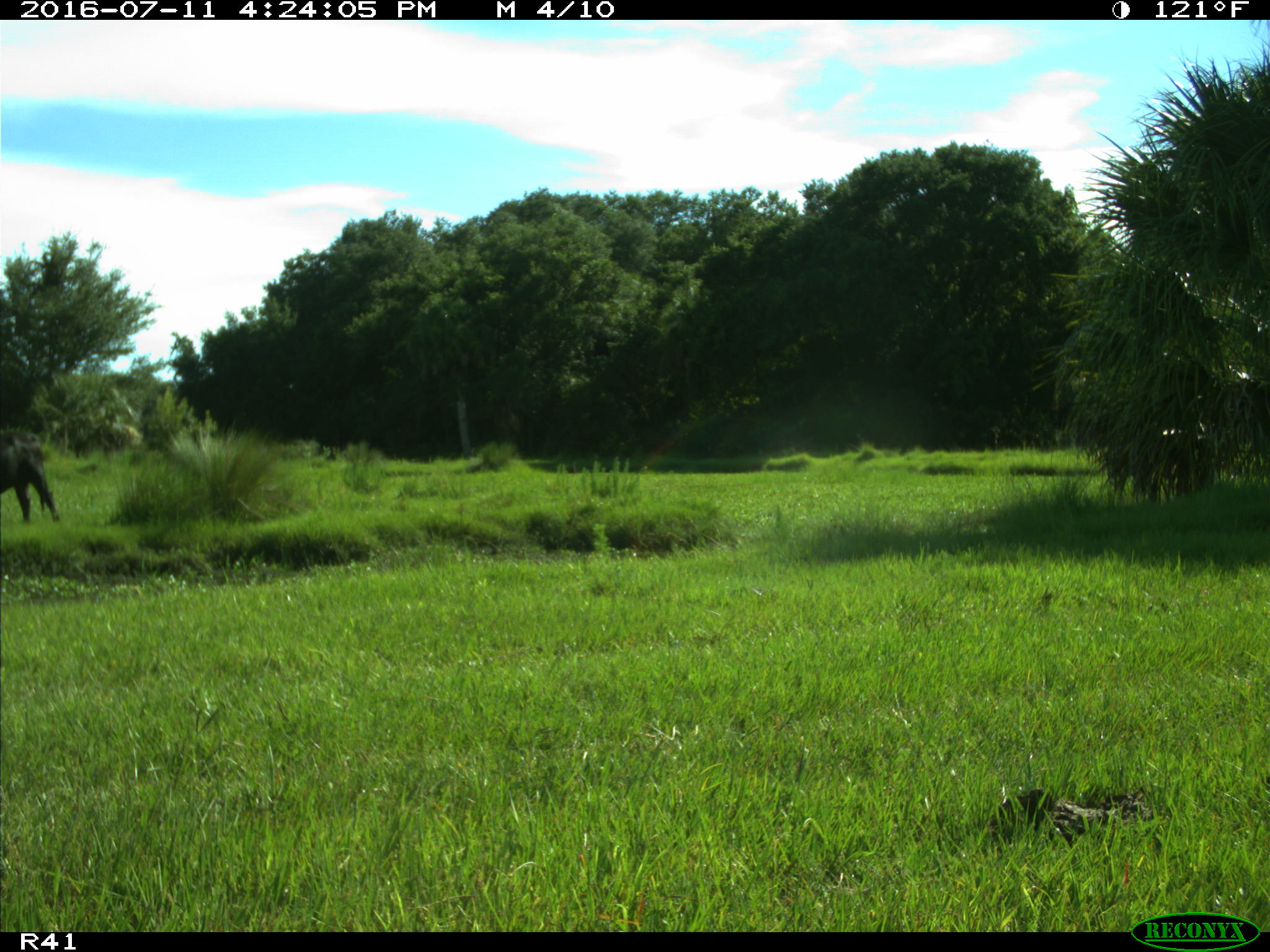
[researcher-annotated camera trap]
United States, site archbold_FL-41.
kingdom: Animalia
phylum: Chordata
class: Mammalia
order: Artiodactyla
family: Bovidae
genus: Bos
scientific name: Bos taurus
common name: domestic cow